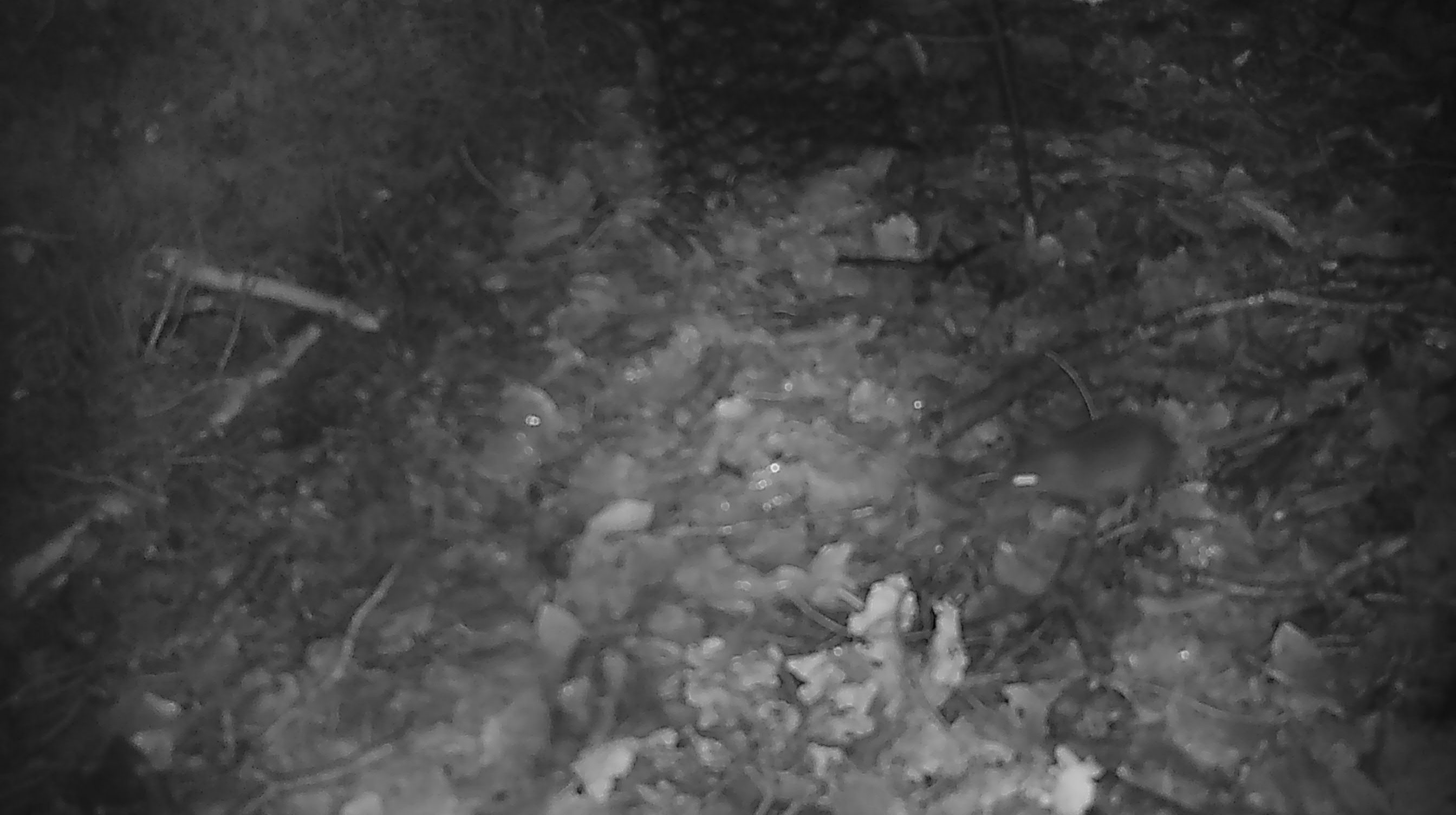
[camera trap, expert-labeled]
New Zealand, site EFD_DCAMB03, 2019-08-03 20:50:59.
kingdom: Animalia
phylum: Chordata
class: Mammalia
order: Rodentia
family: Muridae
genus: Mus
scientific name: Mus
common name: mouse